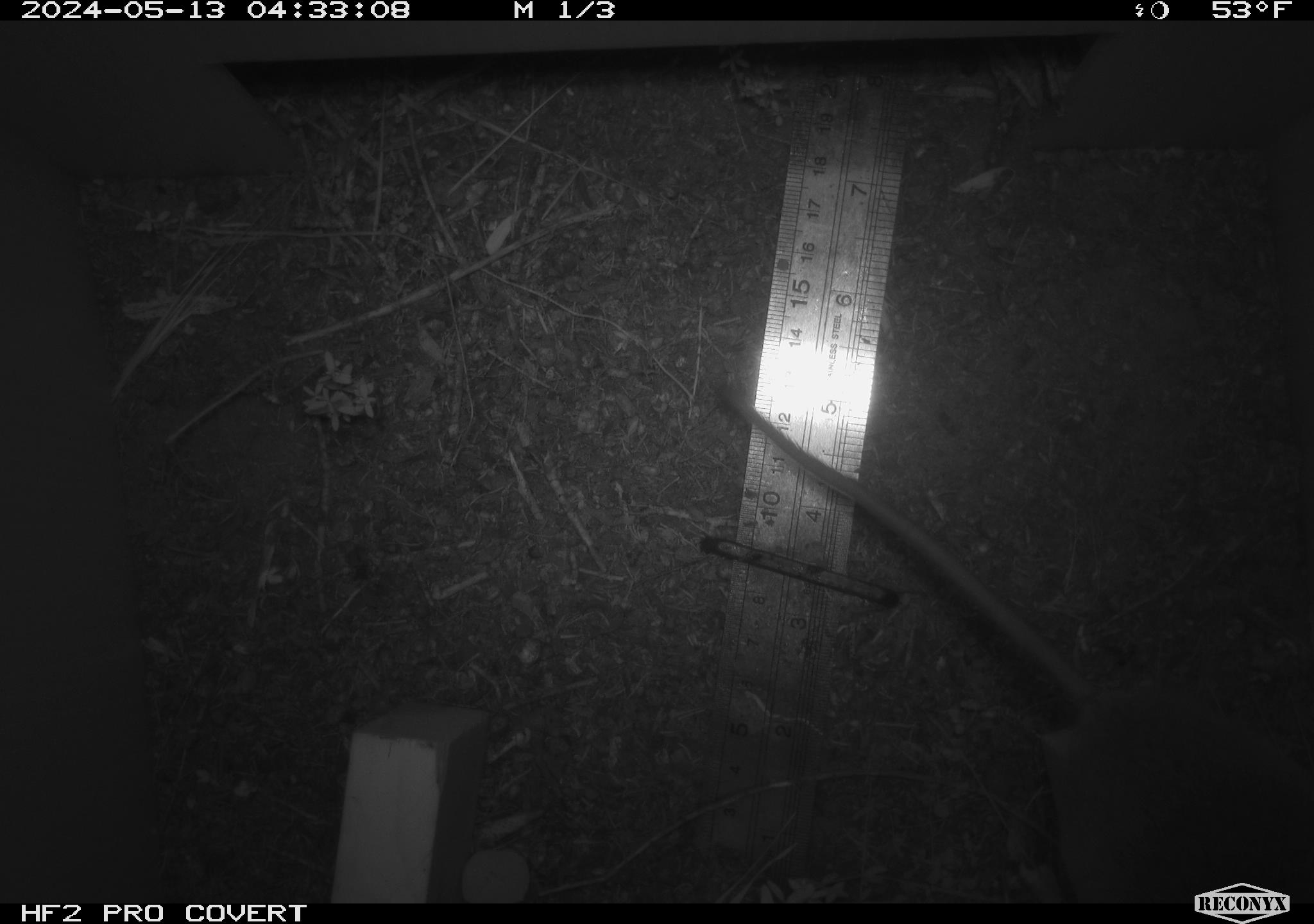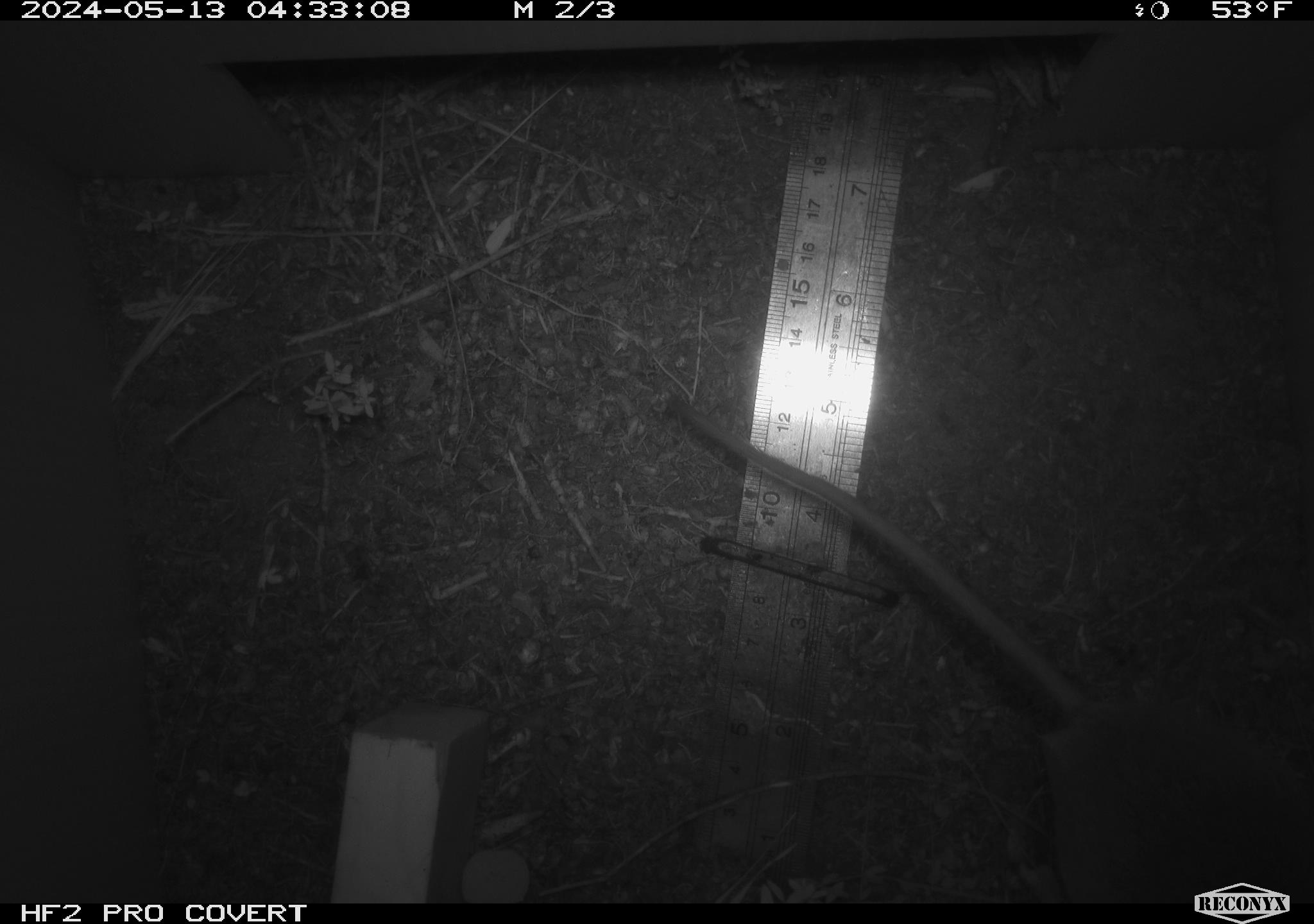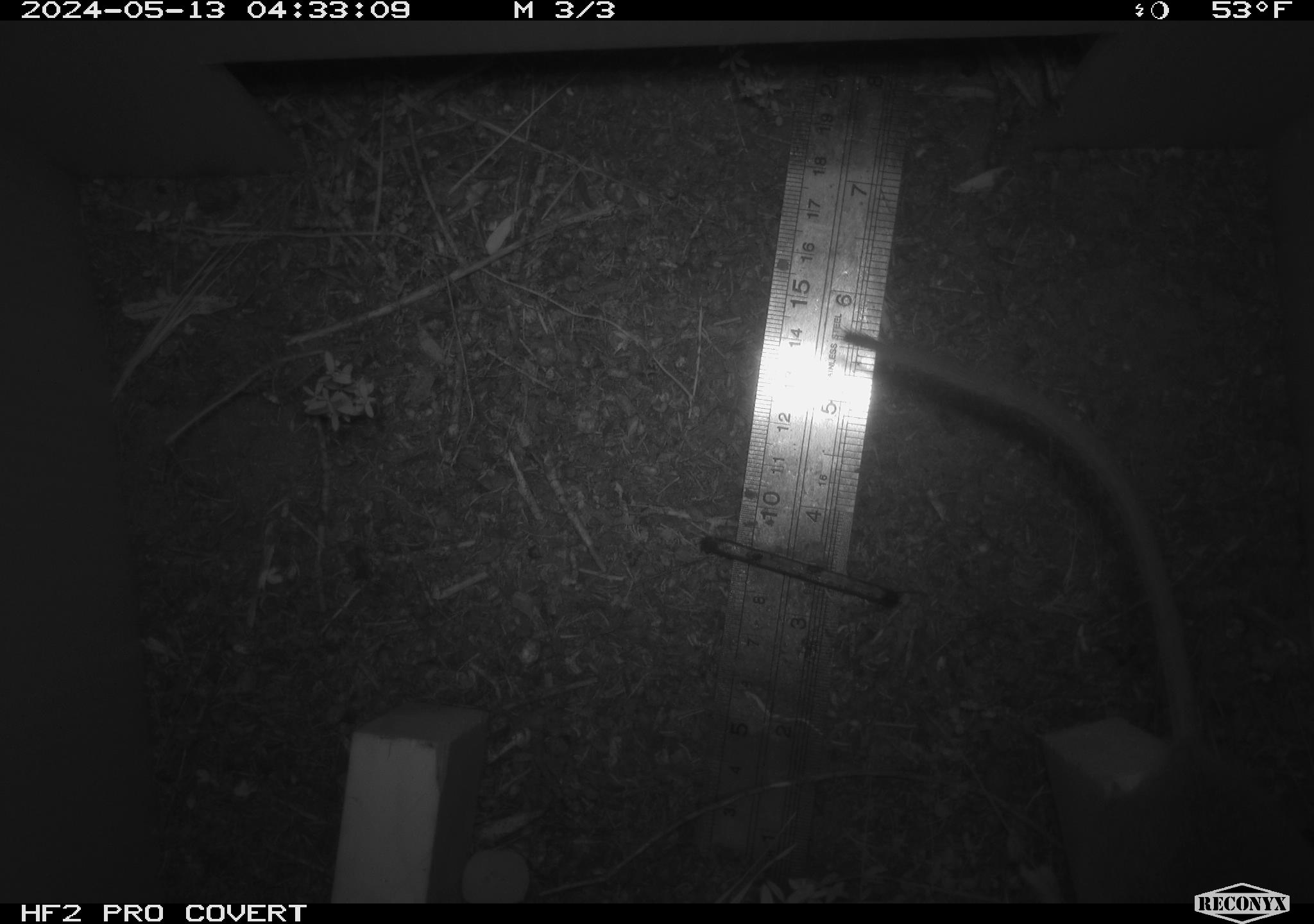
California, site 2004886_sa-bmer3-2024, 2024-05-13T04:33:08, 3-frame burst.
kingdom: Animalia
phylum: Chordata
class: Mammalia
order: Rodentia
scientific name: Rodentia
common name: mouse species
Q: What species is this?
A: Mouse species (Rodentia).